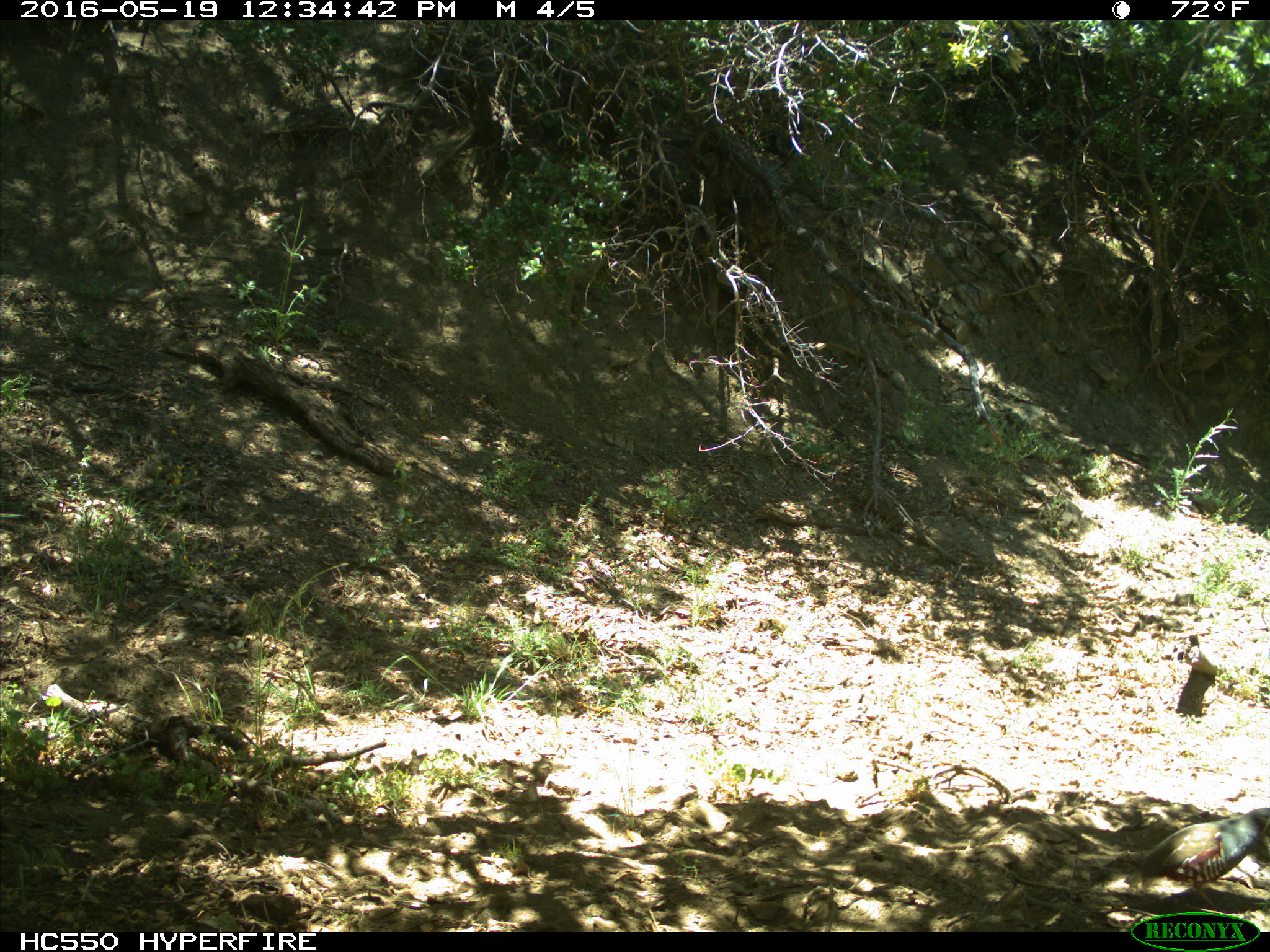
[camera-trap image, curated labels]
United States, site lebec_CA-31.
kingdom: Animalia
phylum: Chordata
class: Aves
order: Galliformes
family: Odontophoridae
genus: Callipepla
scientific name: Callipepla californica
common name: california quail